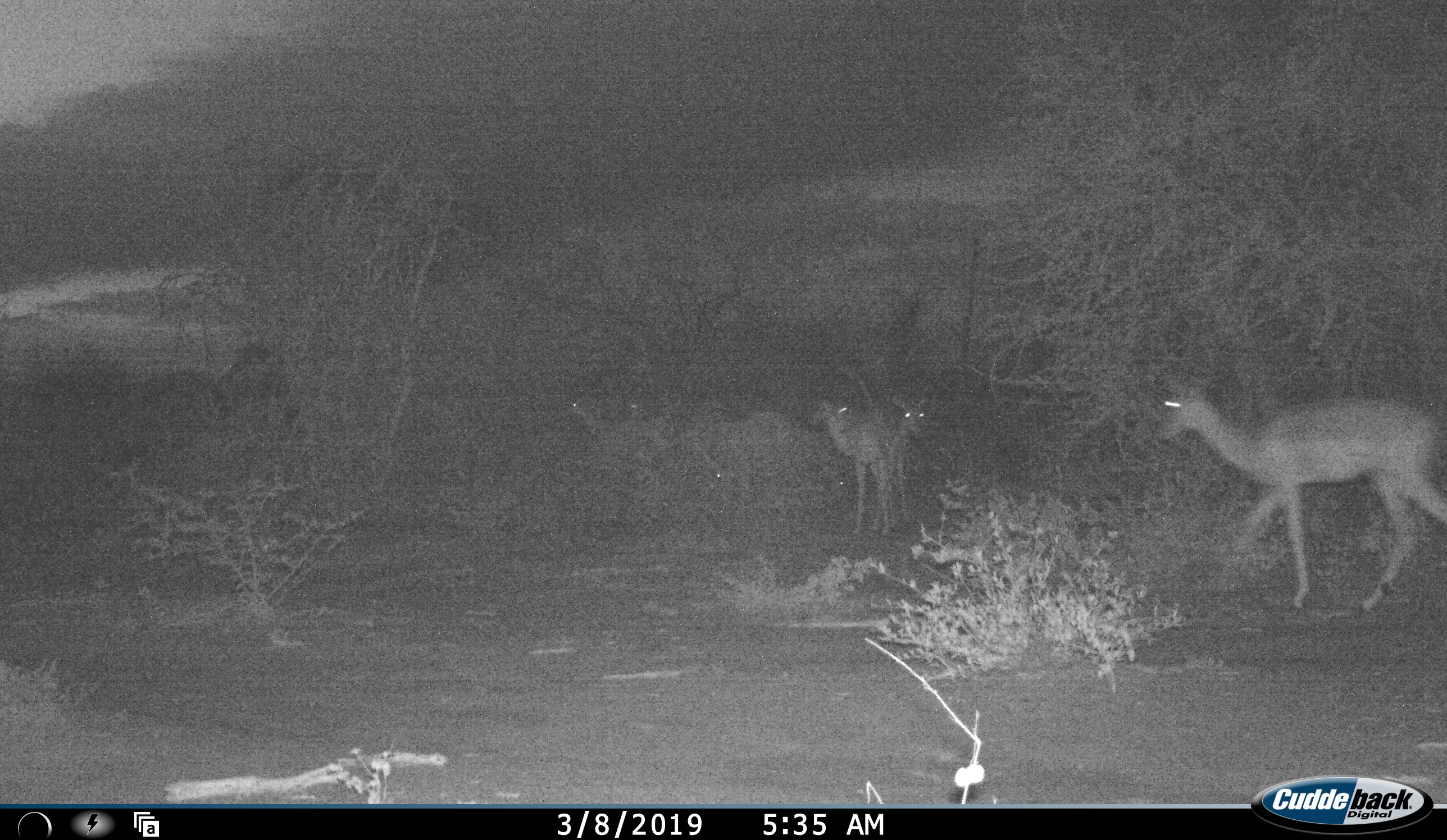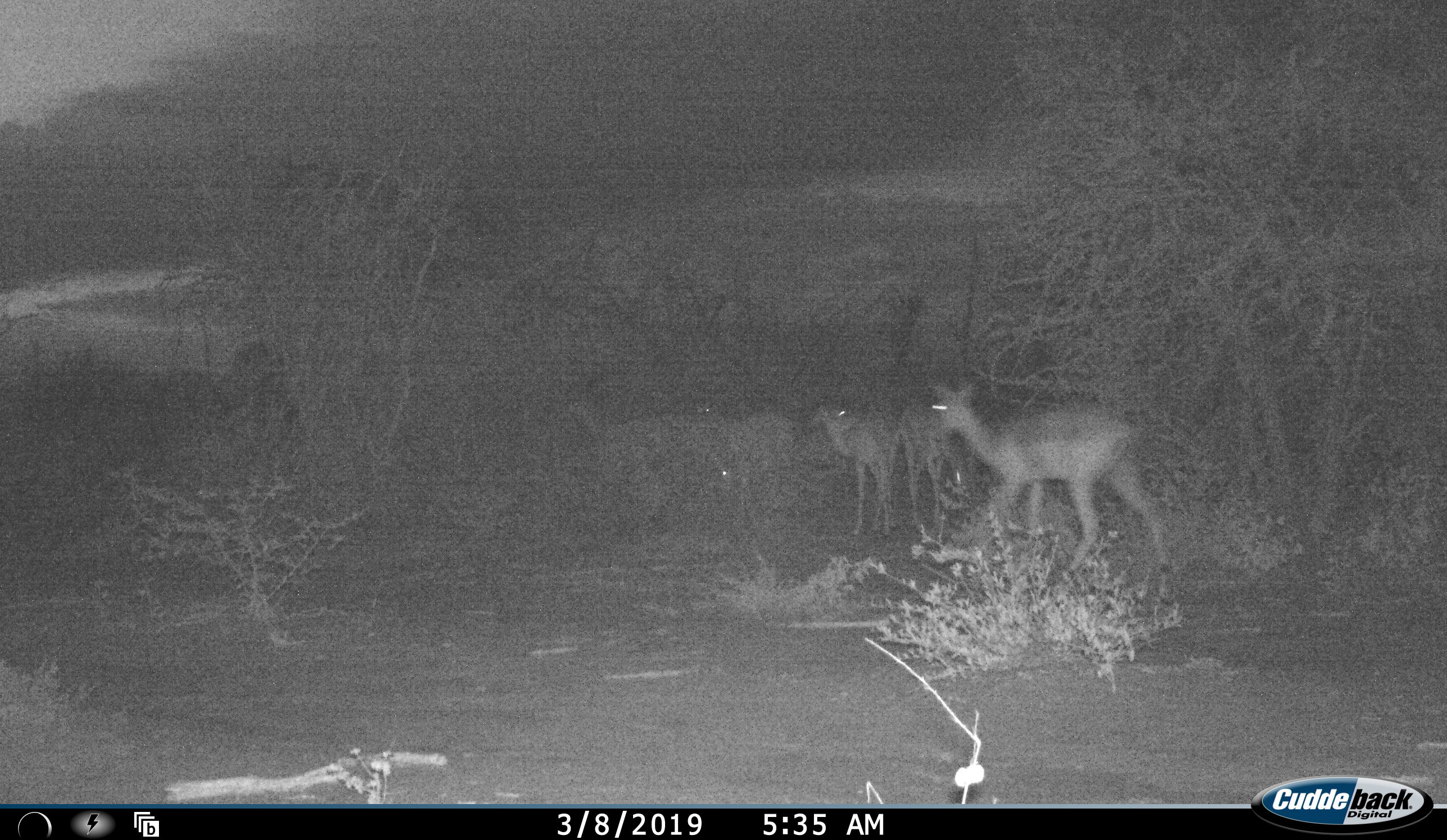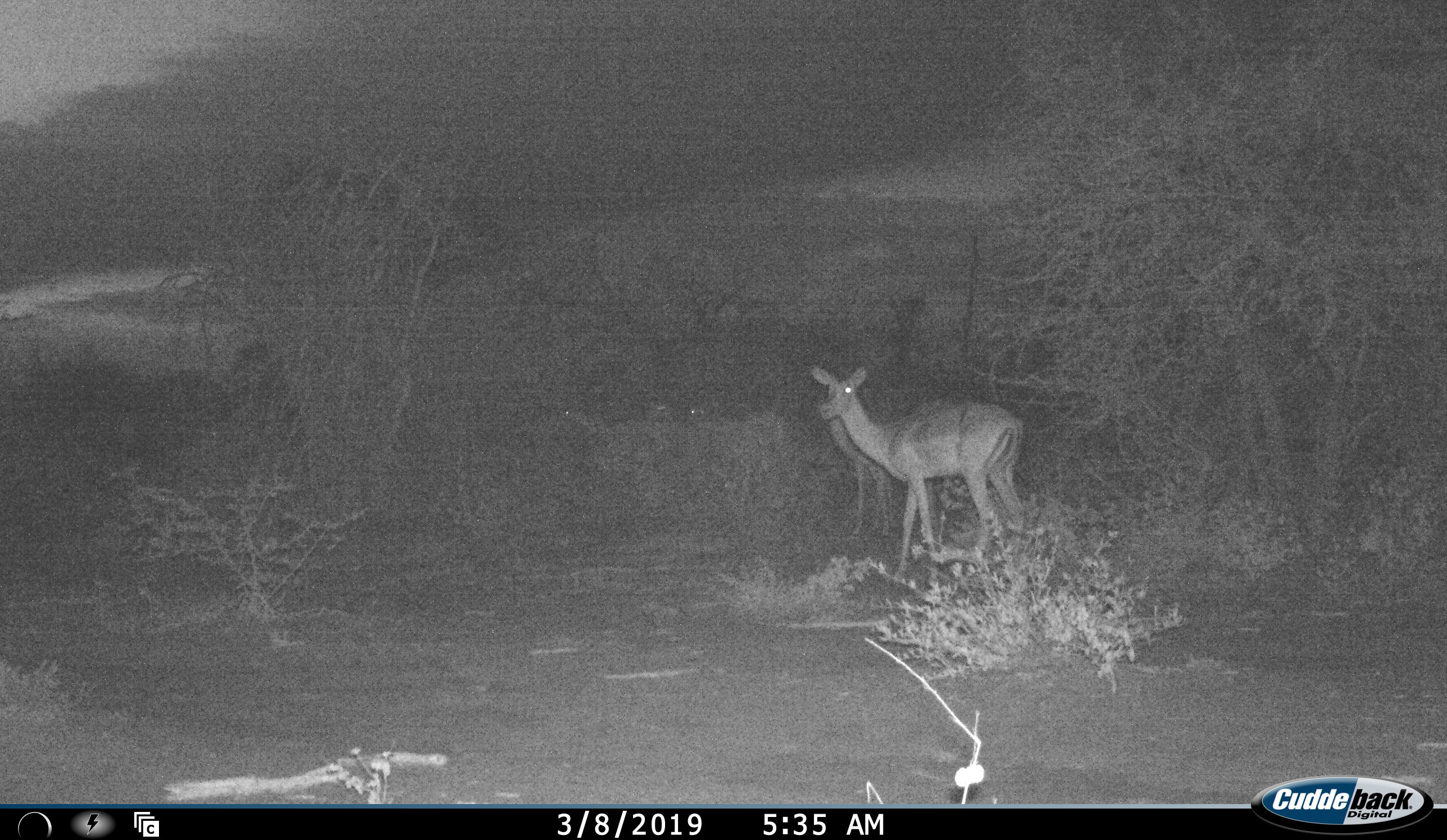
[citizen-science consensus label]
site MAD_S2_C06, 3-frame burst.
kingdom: Animalia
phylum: Chordata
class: Mammalia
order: Artiodactyla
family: Bovidae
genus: Aepyceros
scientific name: Aepyceros melampus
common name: impala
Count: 7.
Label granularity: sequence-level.